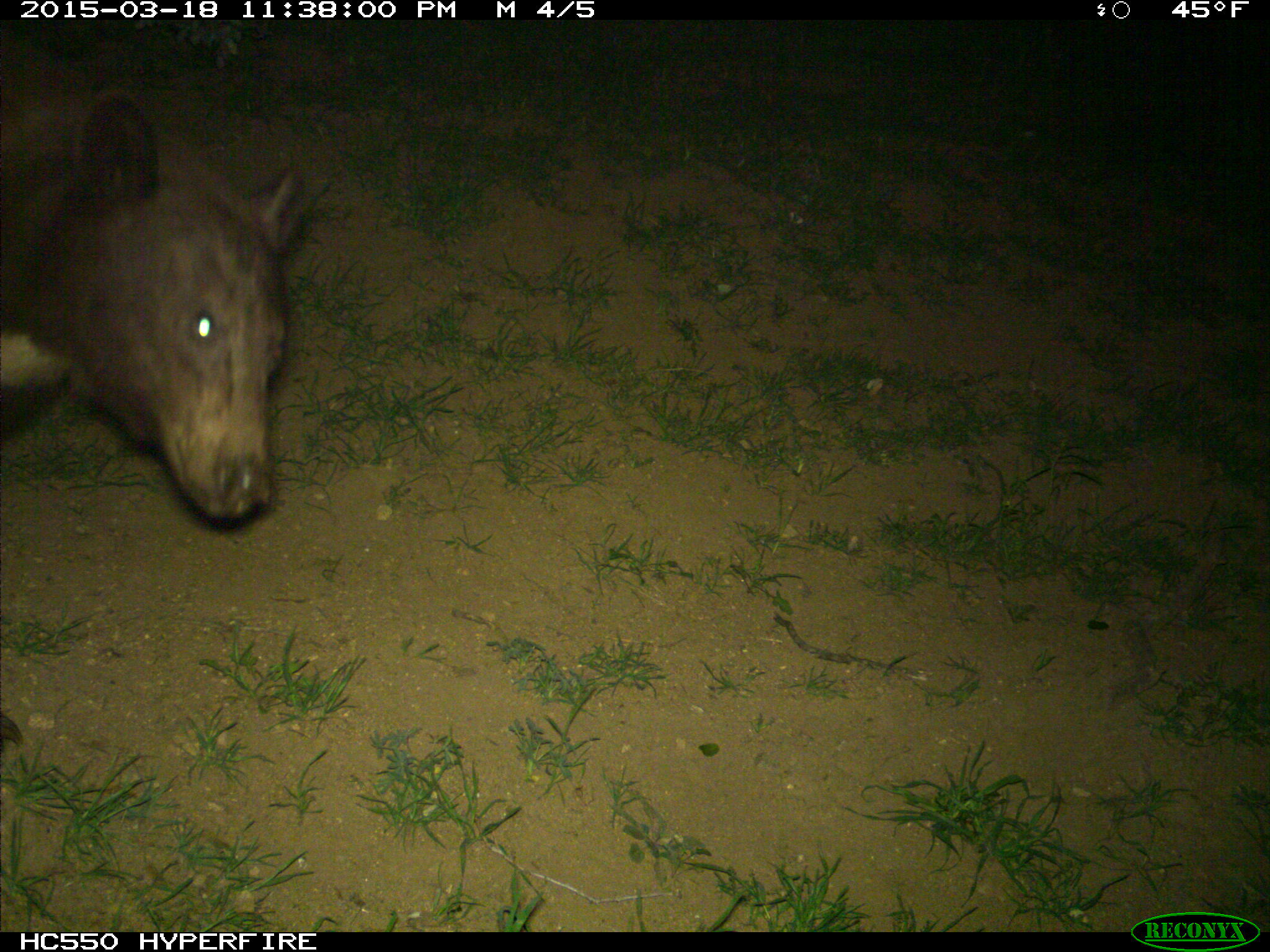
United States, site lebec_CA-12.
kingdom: Animalia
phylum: Chordata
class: Mammalia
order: Carnivora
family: Ursidae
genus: Ursus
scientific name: Ursus americanus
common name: american black bear